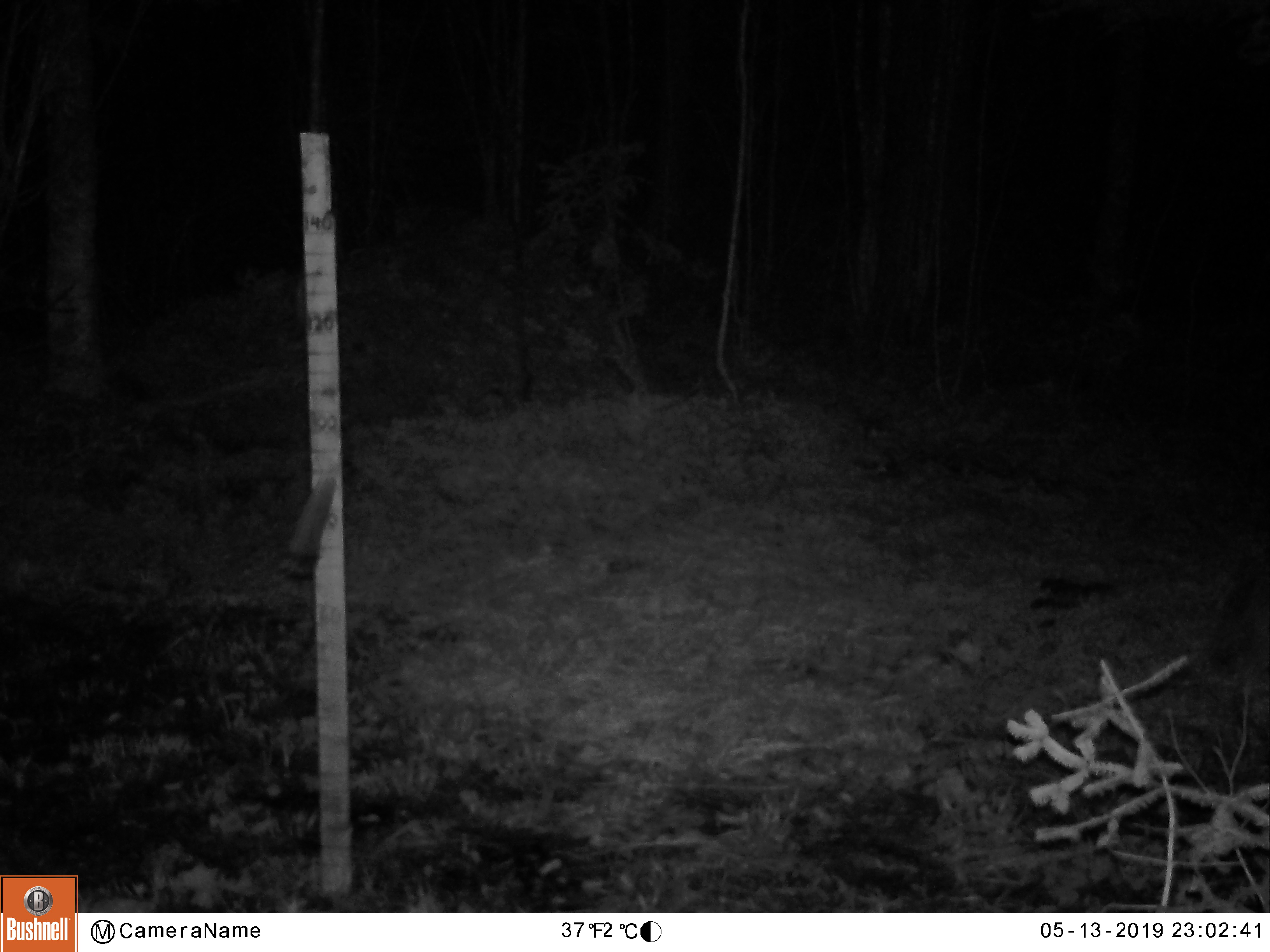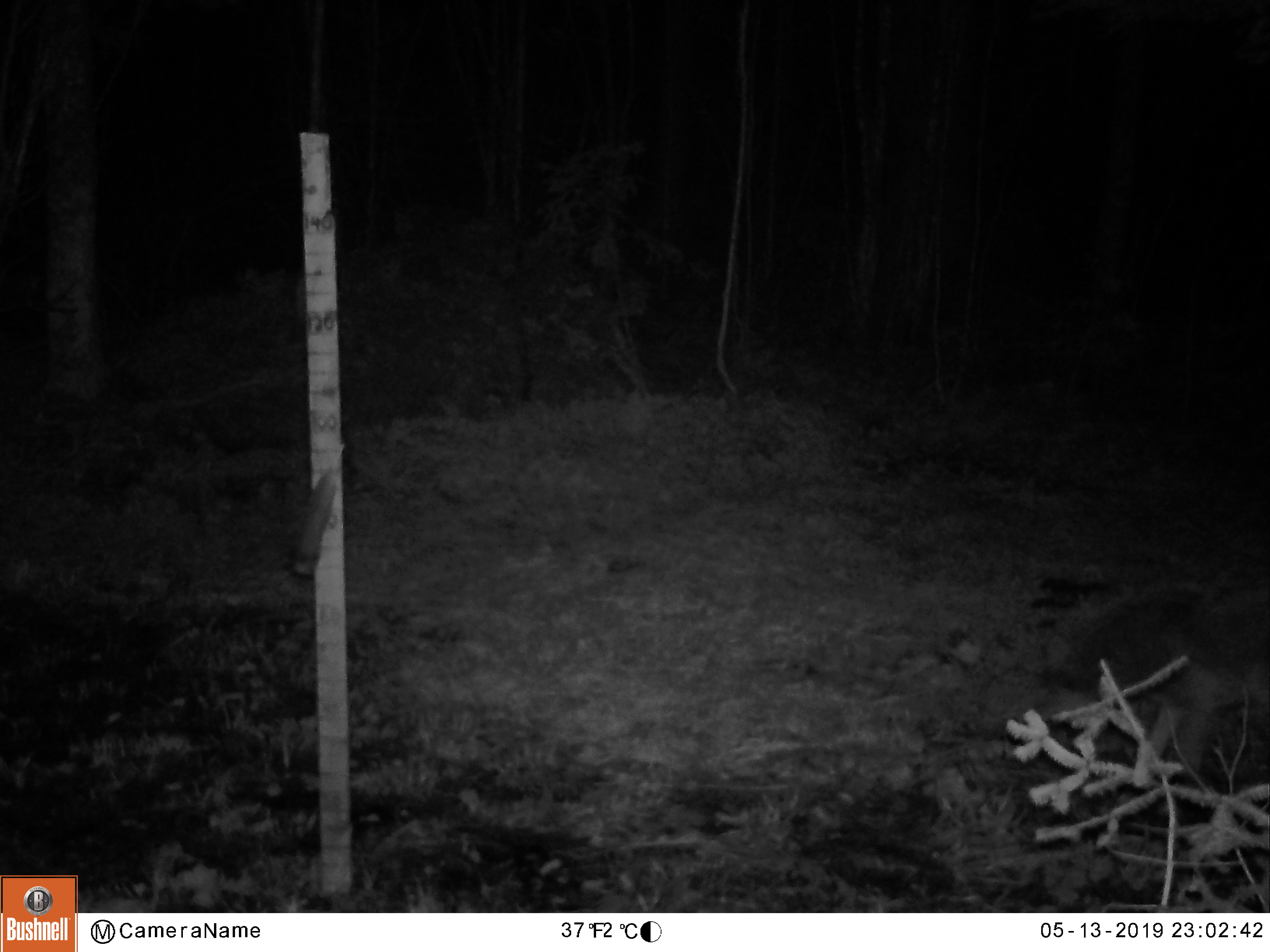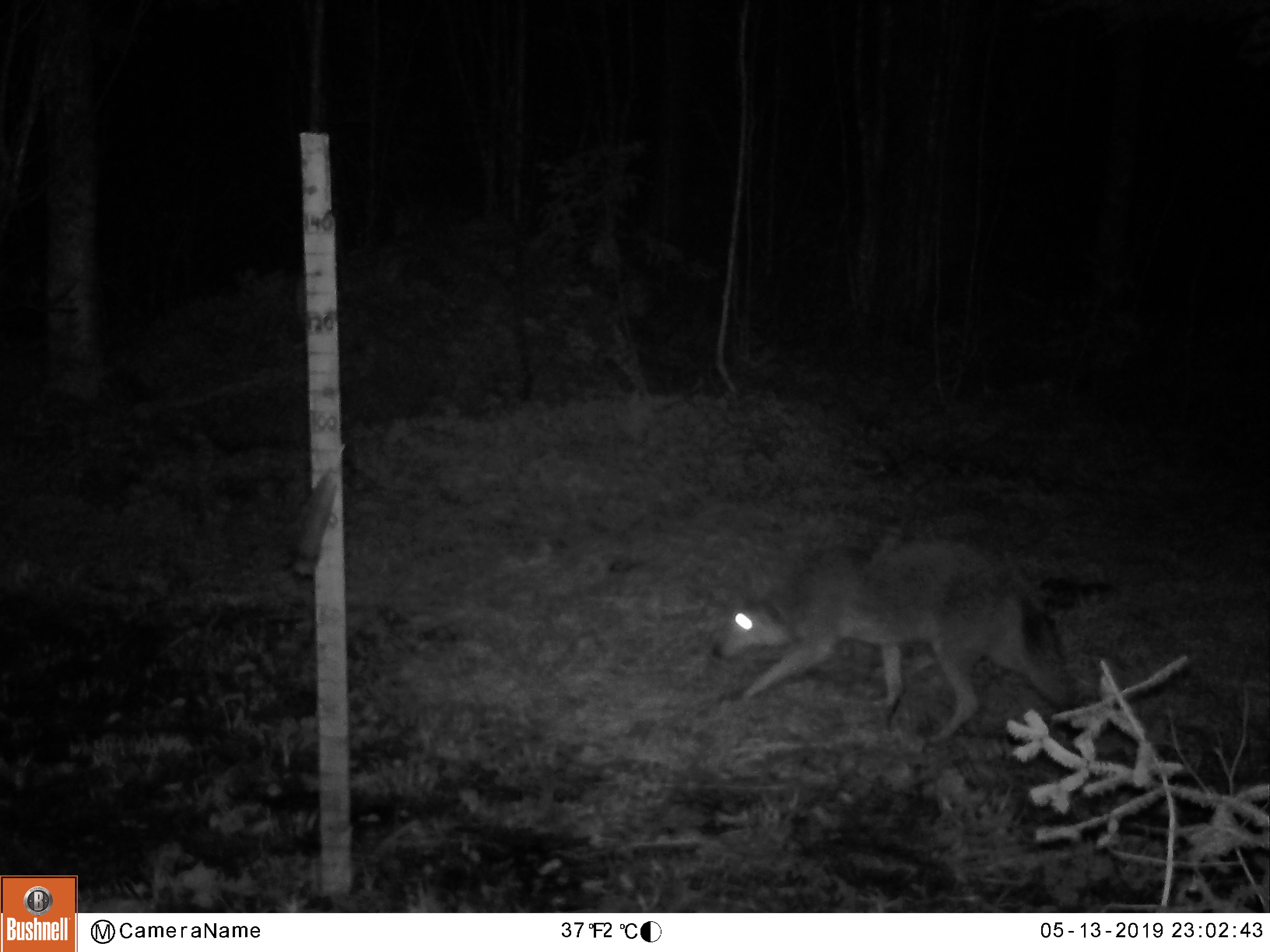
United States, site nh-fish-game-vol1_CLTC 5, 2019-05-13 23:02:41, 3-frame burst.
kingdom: Animalia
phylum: Chordata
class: Mammalia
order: Carnivora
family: Canidae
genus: Canis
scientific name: Canis latrans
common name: coyote